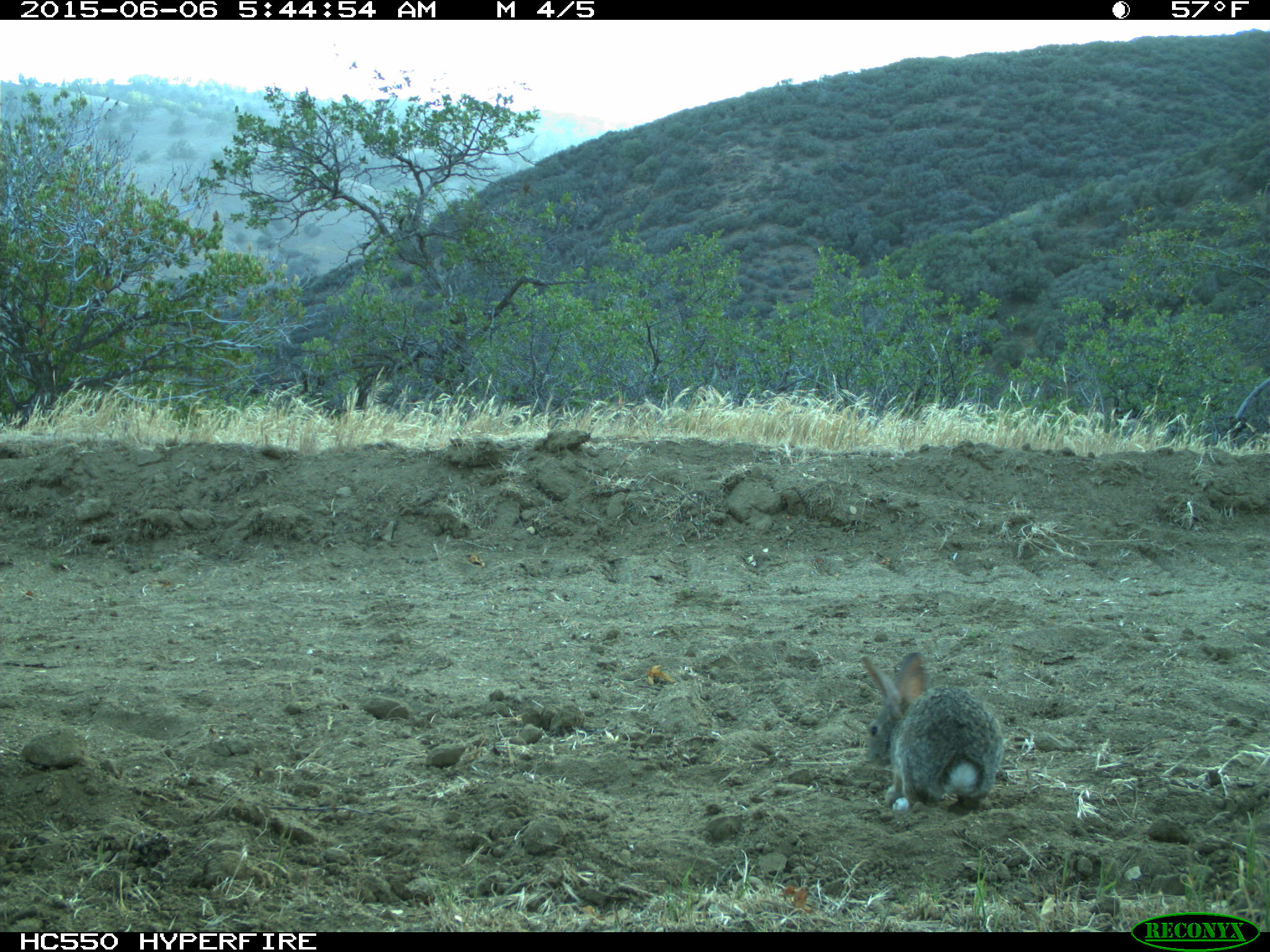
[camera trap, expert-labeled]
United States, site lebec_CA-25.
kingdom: Animalia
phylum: Chordata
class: Mammalia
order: Lagomorpha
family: Leporidae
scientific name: Leporidae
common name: rabbits and hares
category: unidentified rabbit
Unidentified rabbit (rabbits and hares) (Leporidae).